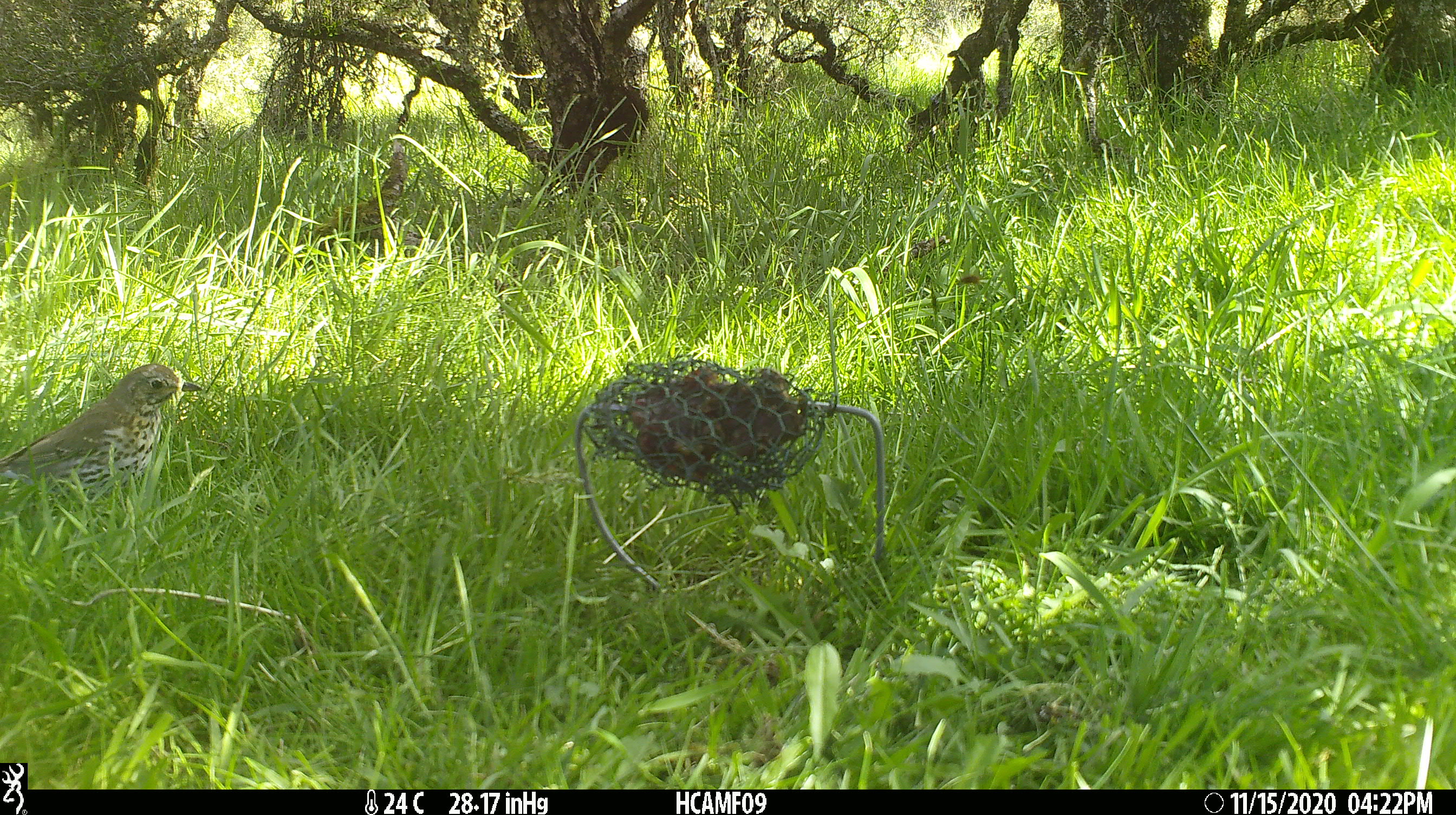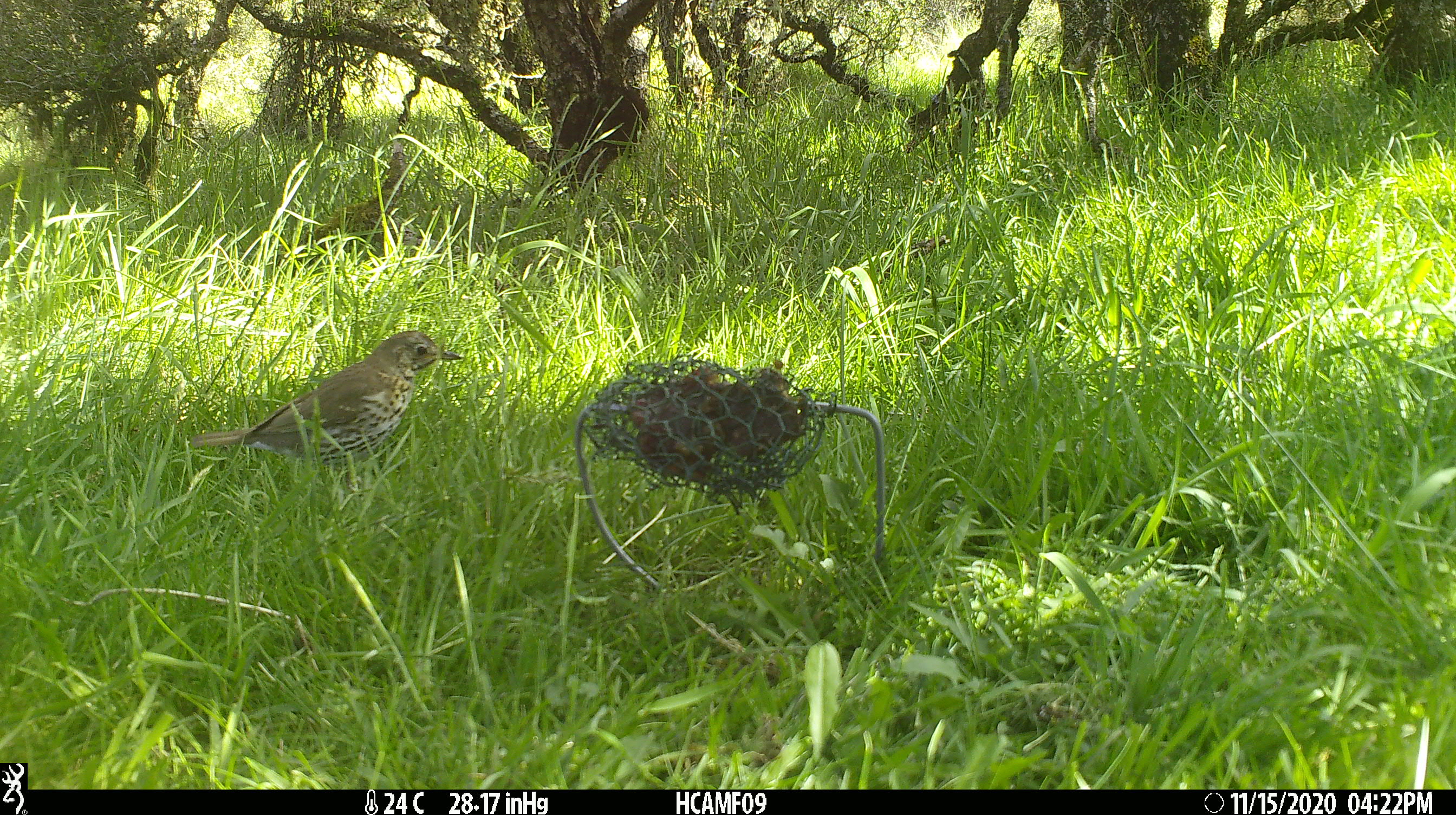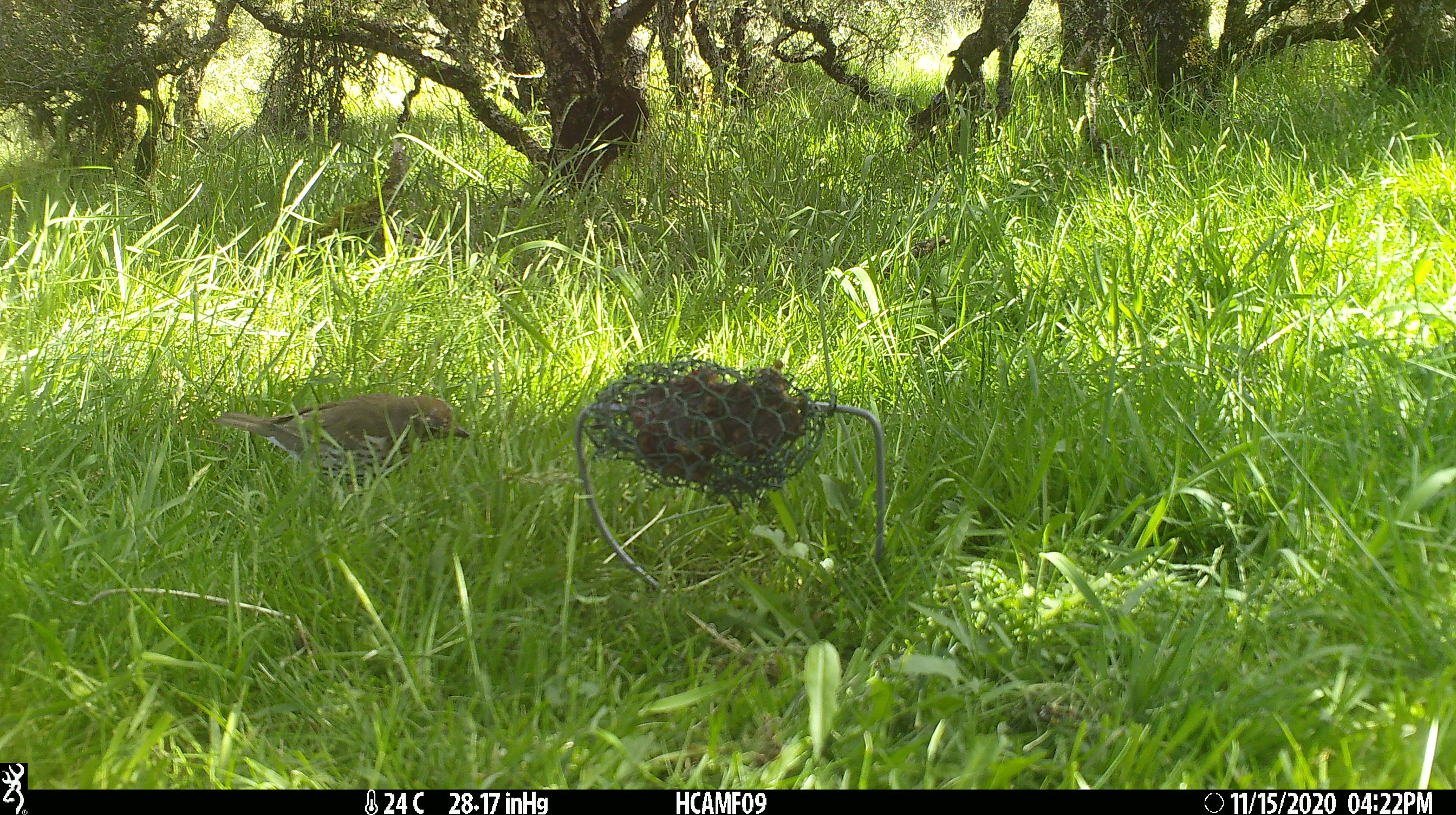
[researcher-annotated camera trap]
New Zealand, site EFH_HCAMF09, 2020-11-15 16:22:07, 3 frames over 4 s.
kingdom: Animalia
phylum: Chordata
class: Aves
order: Passeriformes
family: Turdidae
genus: Turdus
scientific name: Turdus philomelos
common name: song thrush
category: thrush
Thrush (song thrush) (Turdus philomelos).